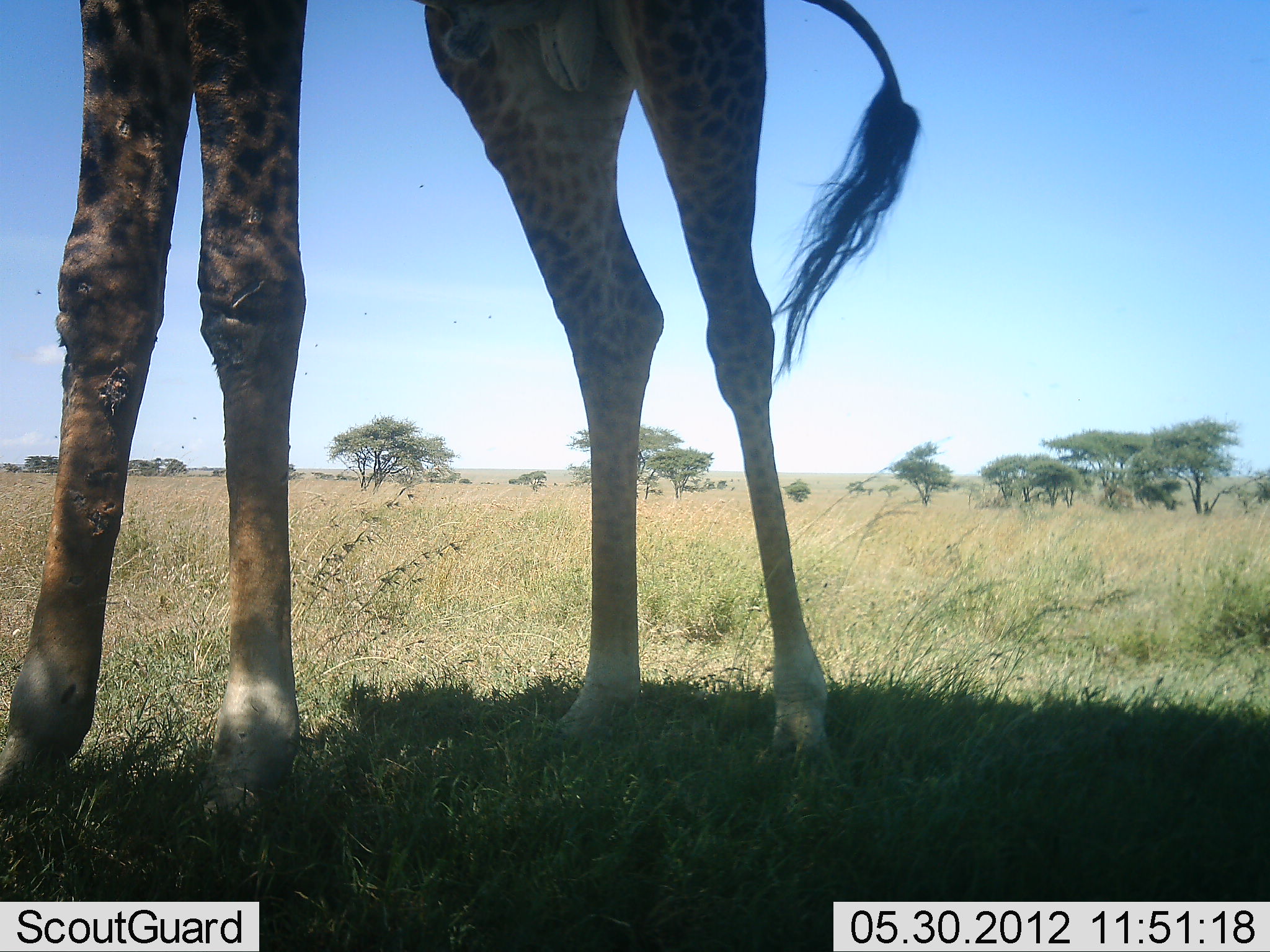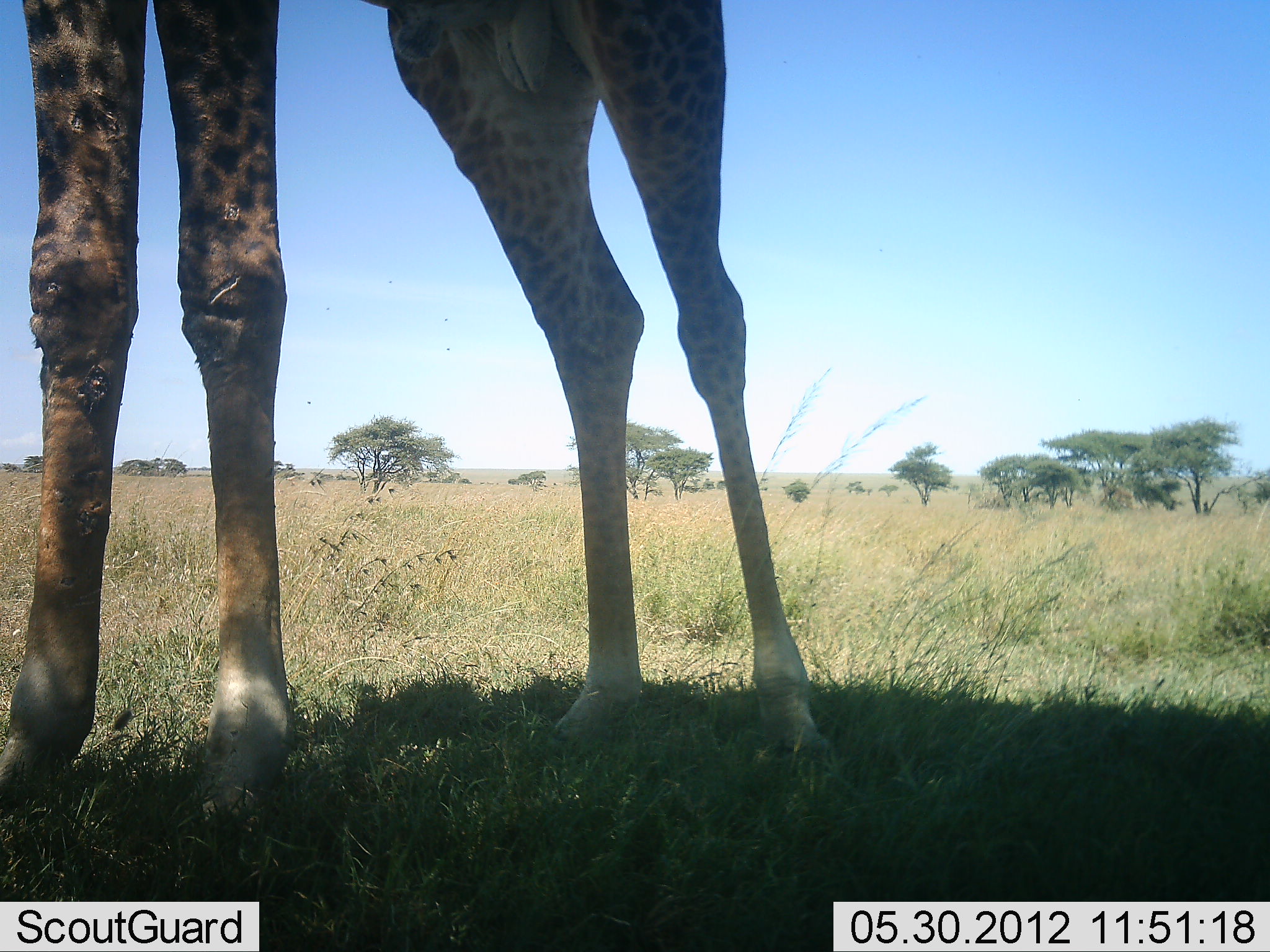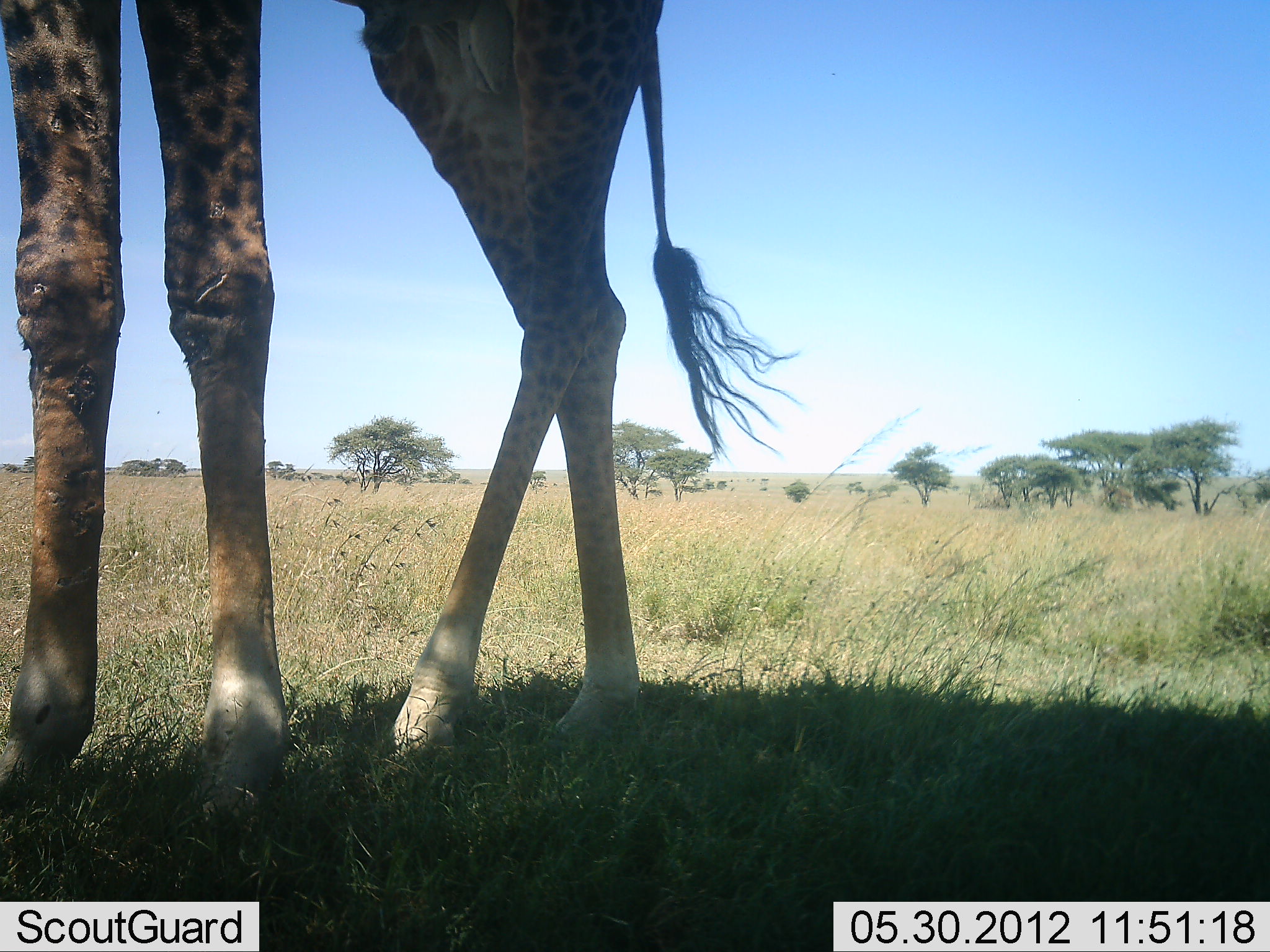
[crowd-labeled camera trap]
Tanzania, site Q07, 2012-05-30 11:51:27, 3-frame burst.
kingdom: Animalia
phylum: Chordata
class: Mammalia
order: Artiodactyla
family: Giraffidae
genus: Giraffa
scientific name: Giraffa camelopardalis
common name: giraffe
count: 1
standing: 90%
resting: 0%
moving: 20%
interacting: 0%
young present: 0%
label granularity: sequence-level